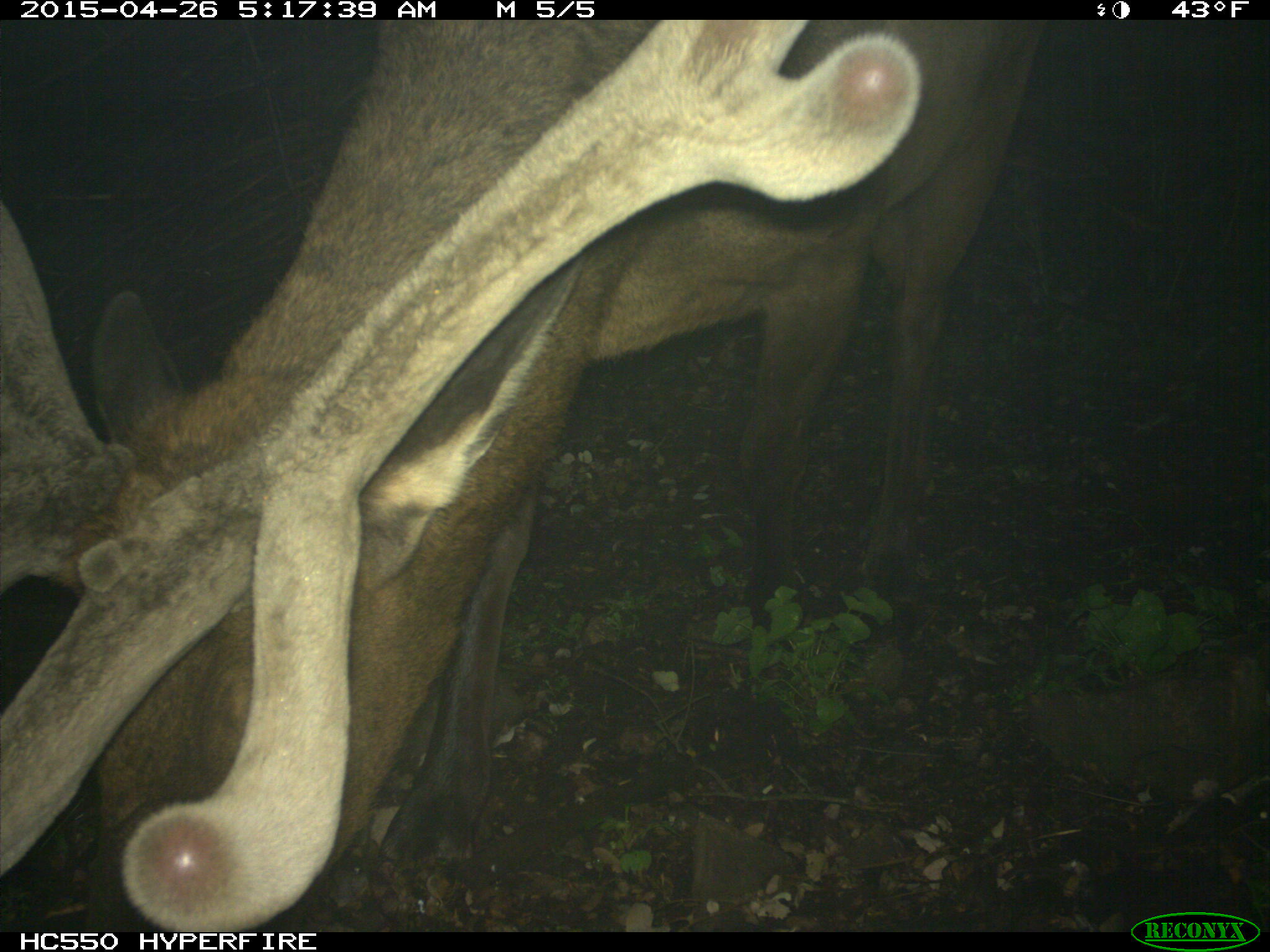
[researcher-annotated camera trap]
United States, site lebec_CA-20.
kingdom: Animalia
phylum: Chordata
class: Mammalia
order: Artiodactyla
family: Cervidae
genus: Cervus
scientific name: Cervus canadensis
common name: elk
Cervus canadensis (elk).